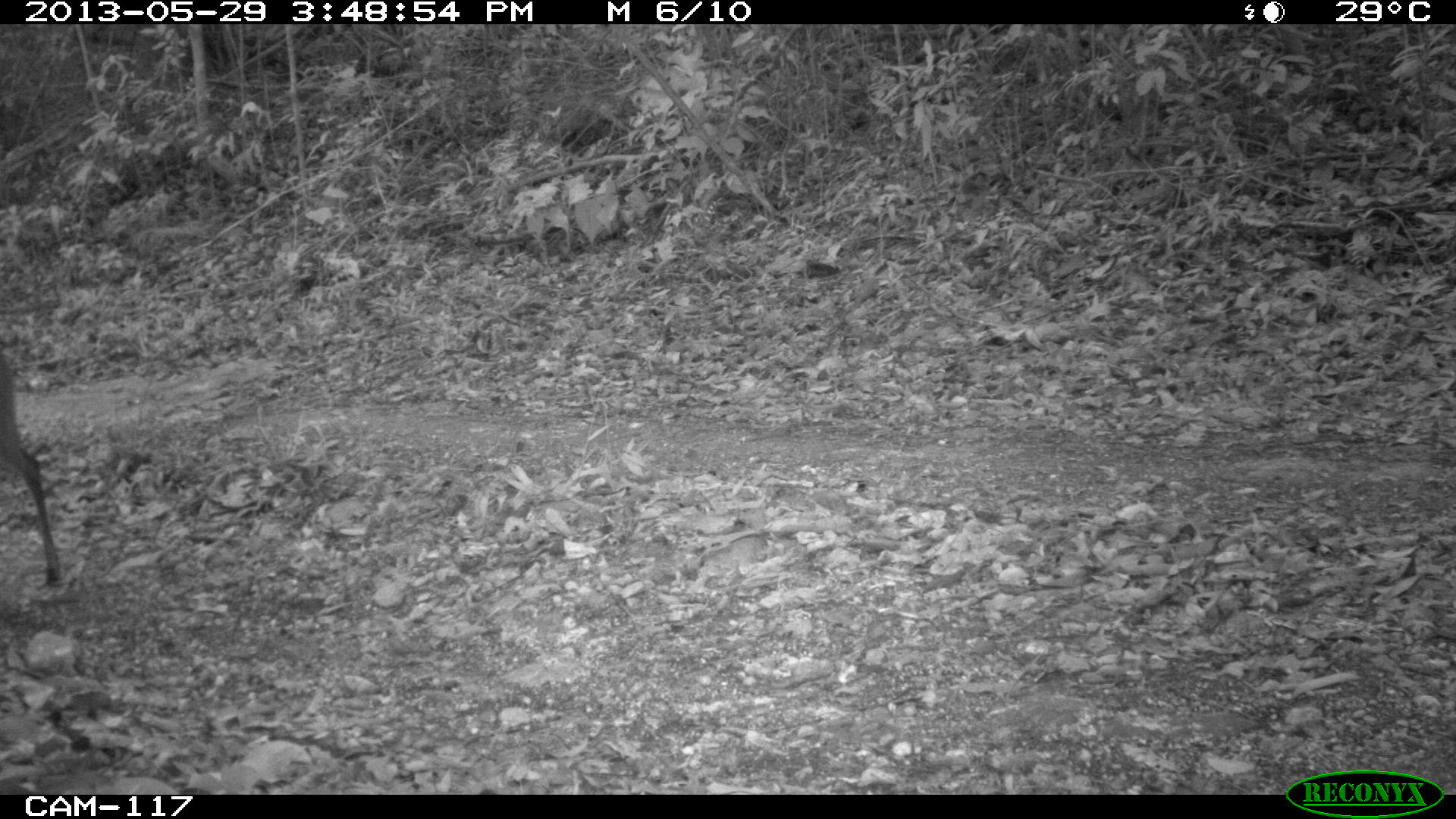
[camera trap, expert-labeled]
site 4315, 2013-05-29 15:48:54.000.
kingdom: Animalia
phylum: Chordata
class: Mammalia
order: Artiodactyla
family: Cervidae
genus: Mazama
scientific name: Mazama temama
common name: central american red brocket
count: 1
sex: male